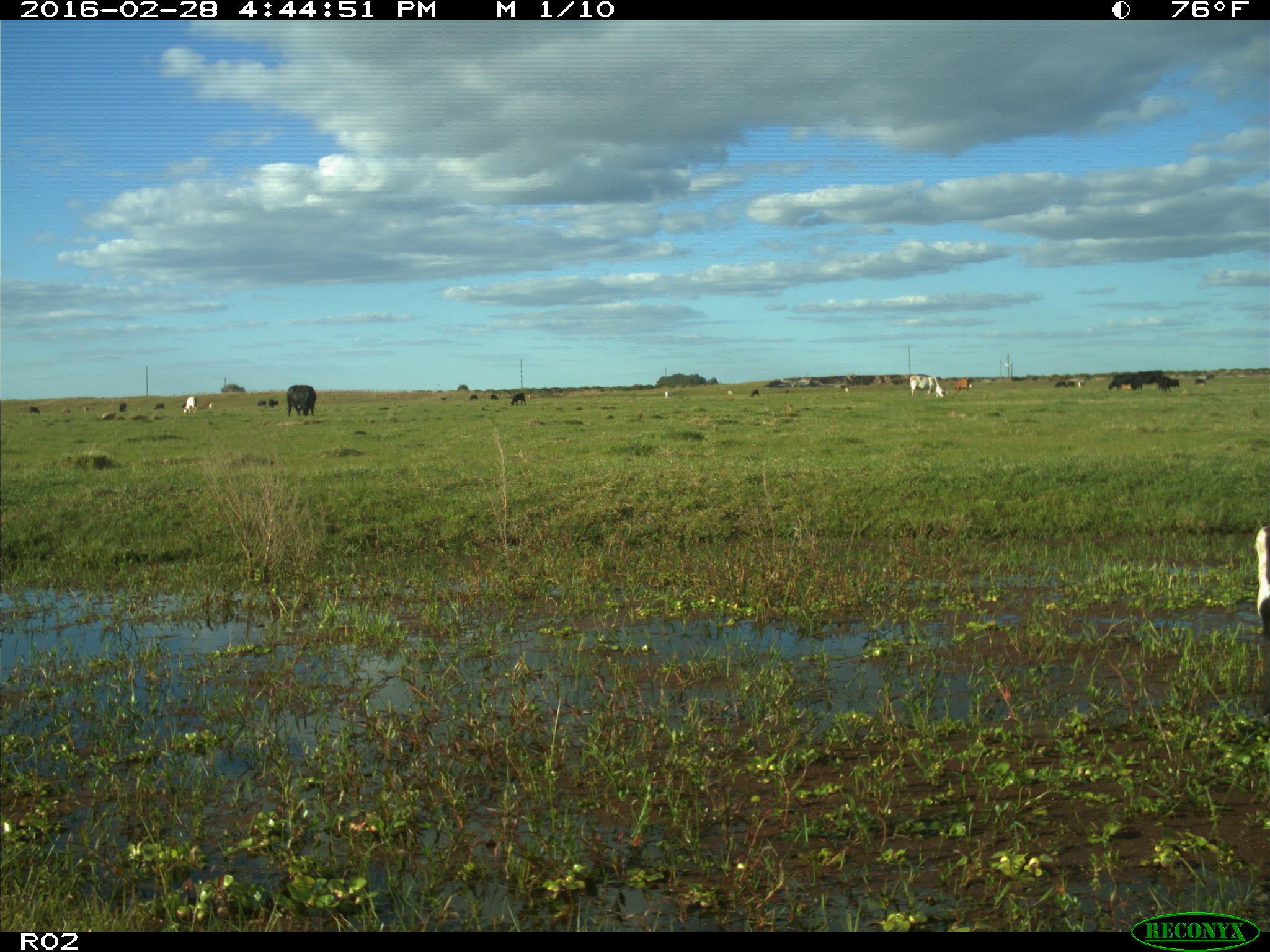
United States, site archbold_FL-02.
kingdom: Animalia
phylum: Chordata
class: Mammalia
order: Artiodactyla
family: Bovidae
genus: Bos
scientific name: Bos taurus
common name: domestic cow